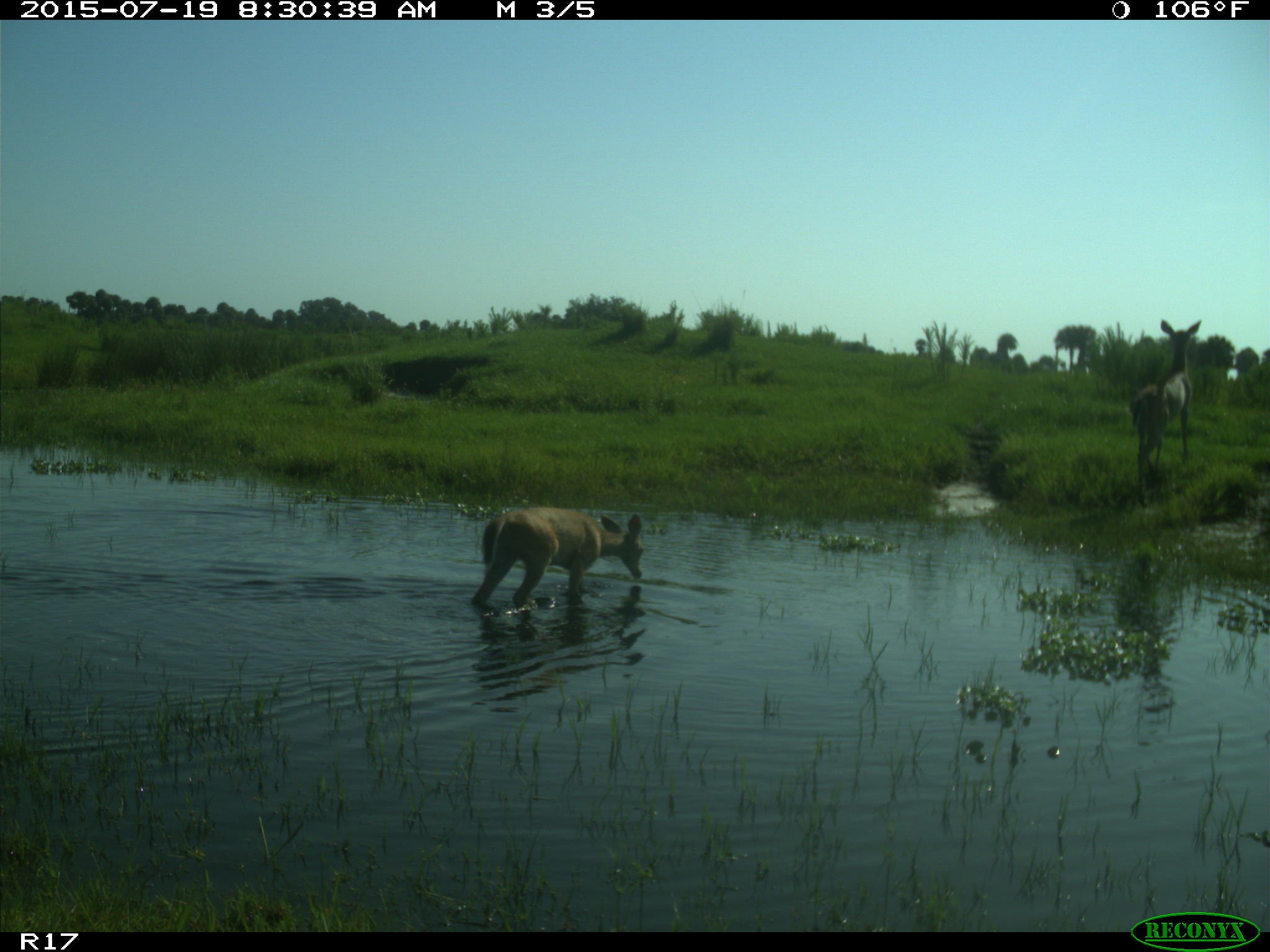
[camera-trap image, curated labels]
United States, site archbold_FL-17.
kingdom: Animalia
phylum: Chordata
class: Mammalia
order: Artiodactyla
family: Cervidae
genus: Odocoileus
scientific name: Odocoileus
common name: deer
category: unidentified deer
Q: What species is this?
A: Unidentified deer (deer) (Odocoileus).